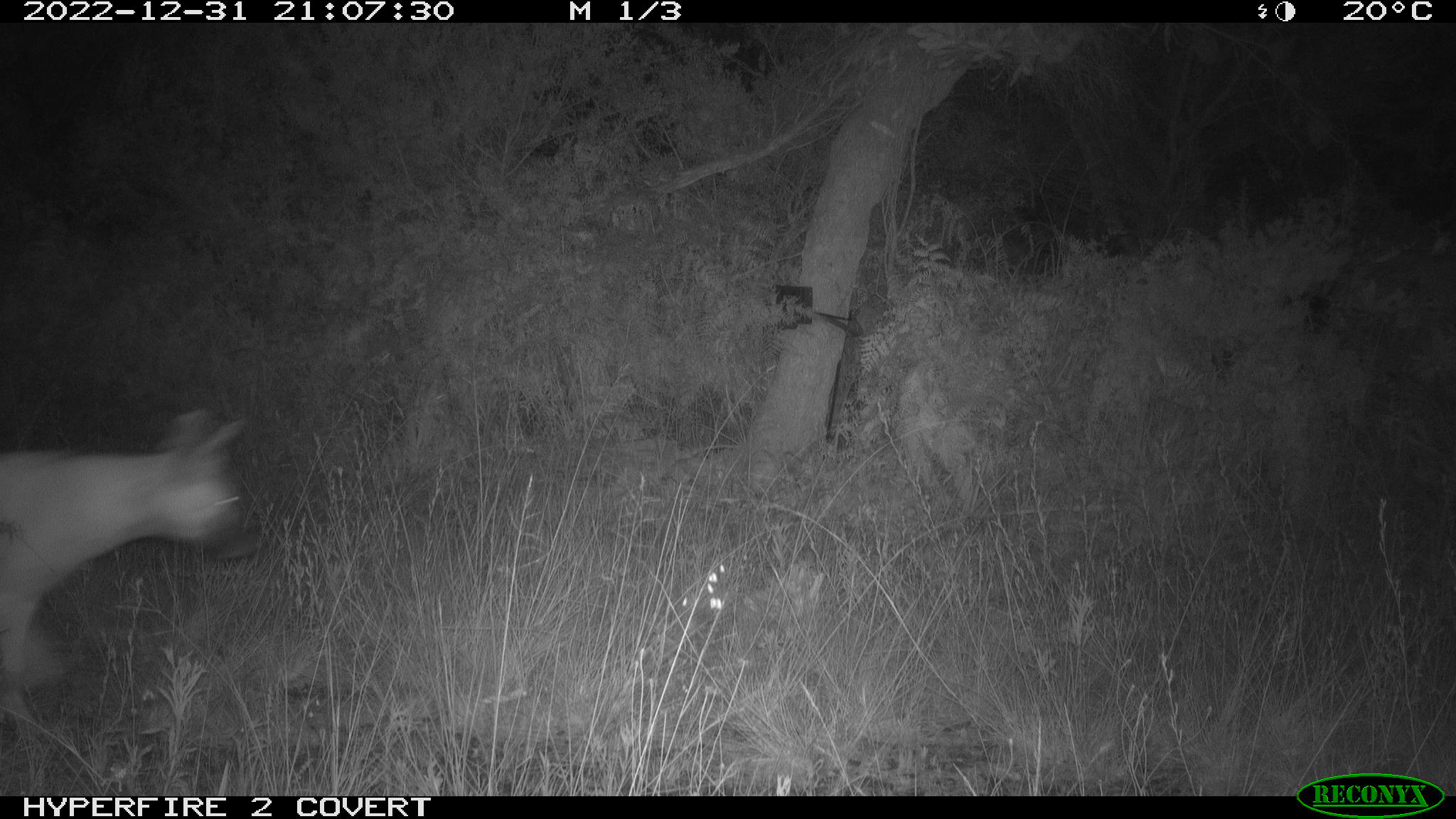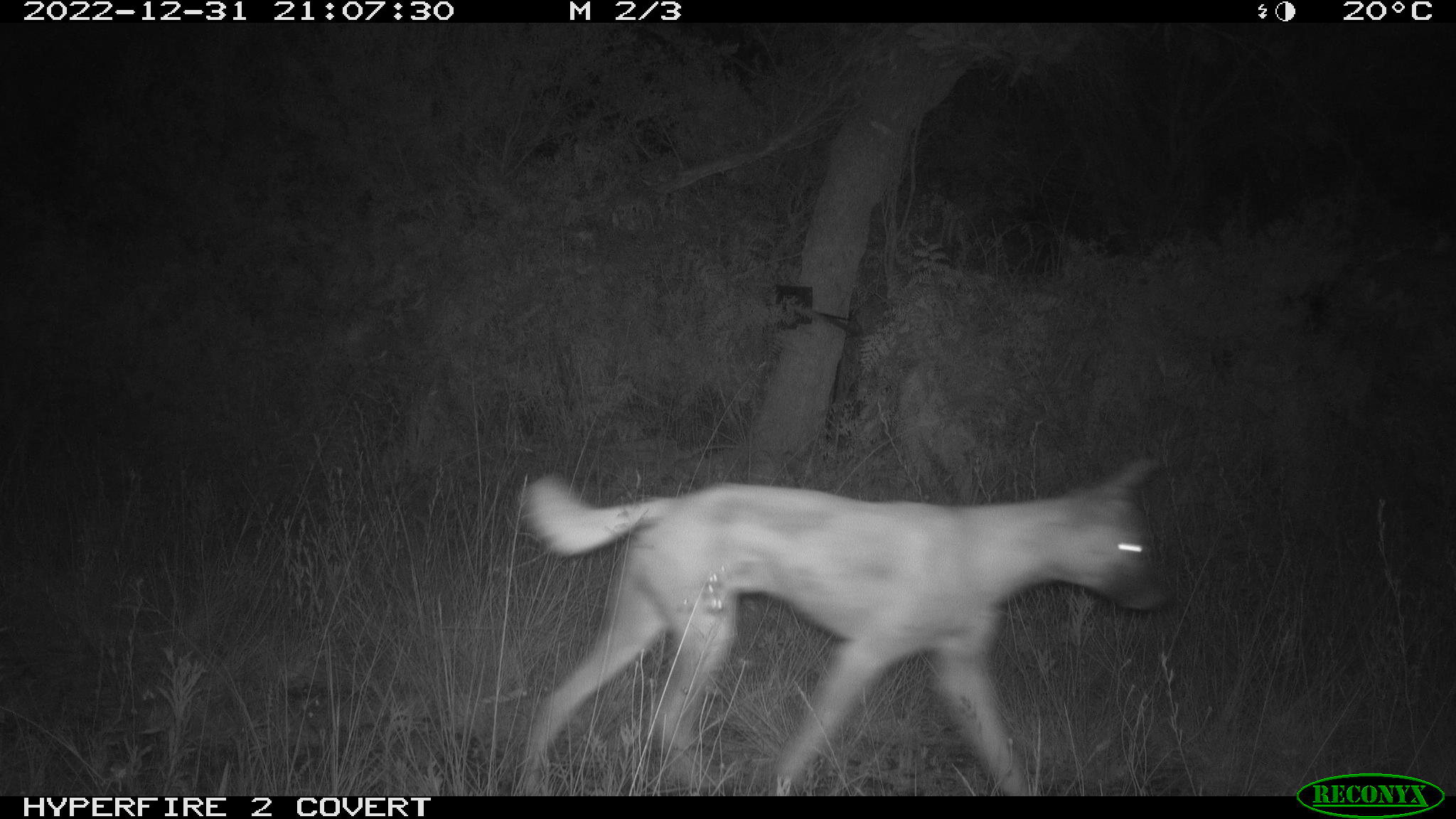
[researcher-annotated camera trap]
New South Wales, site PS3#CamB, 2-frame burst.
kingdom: Animalia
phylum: Chordata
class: Mammalia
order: Carnivora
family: Canidae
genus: Canis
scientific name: Canis familiaris dingo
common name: dingo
Dingo (Canis familiaris dingo).